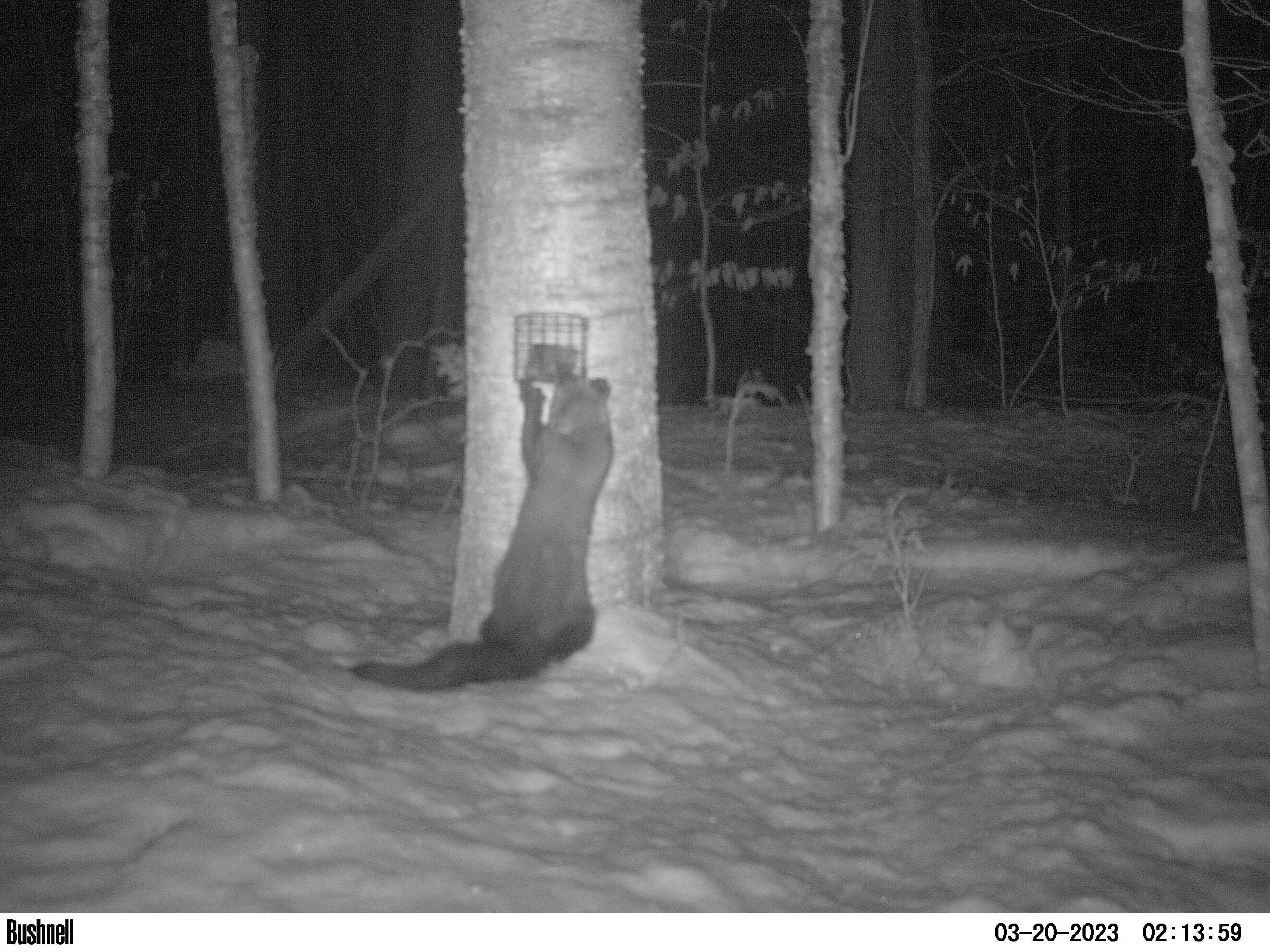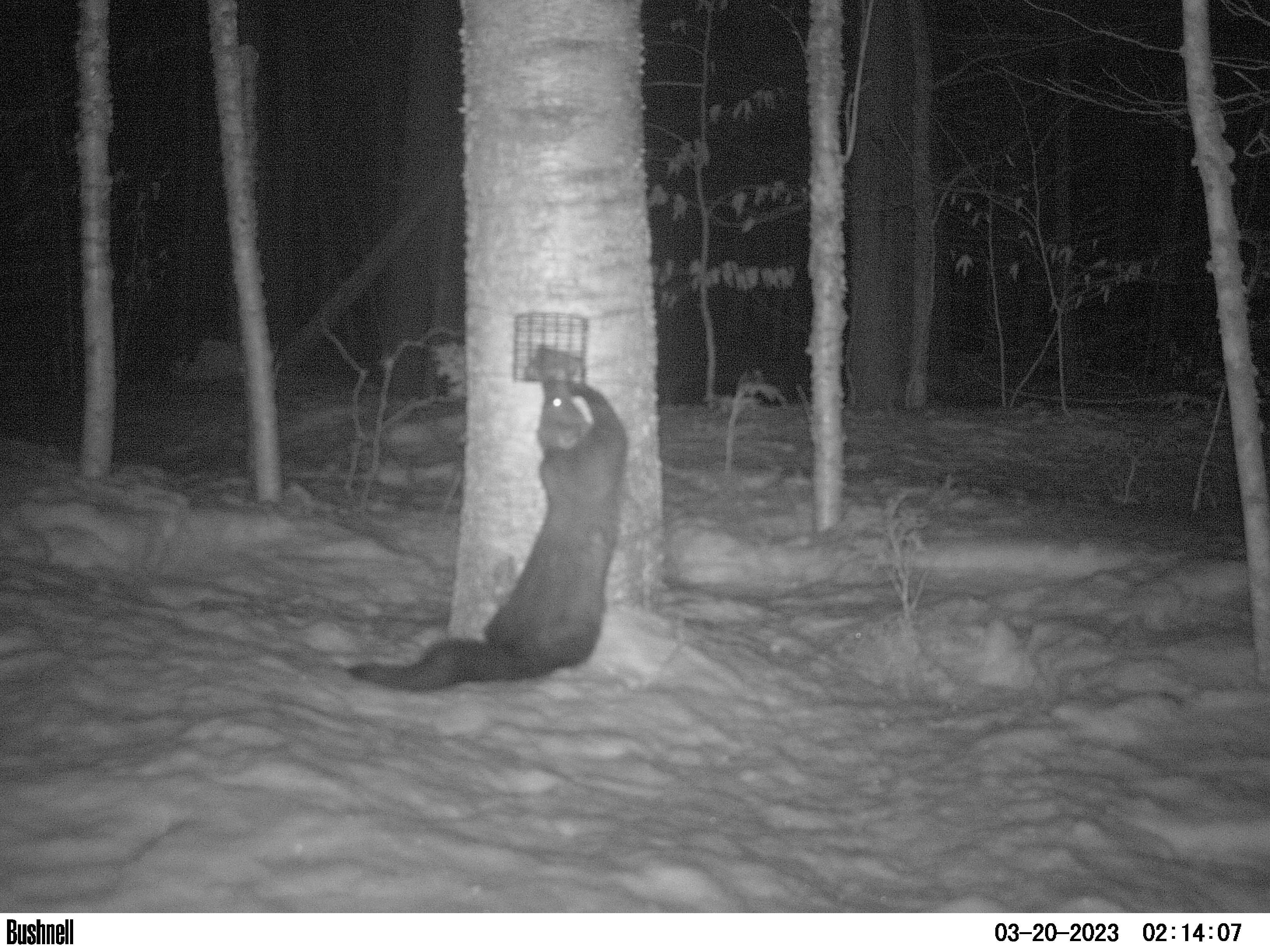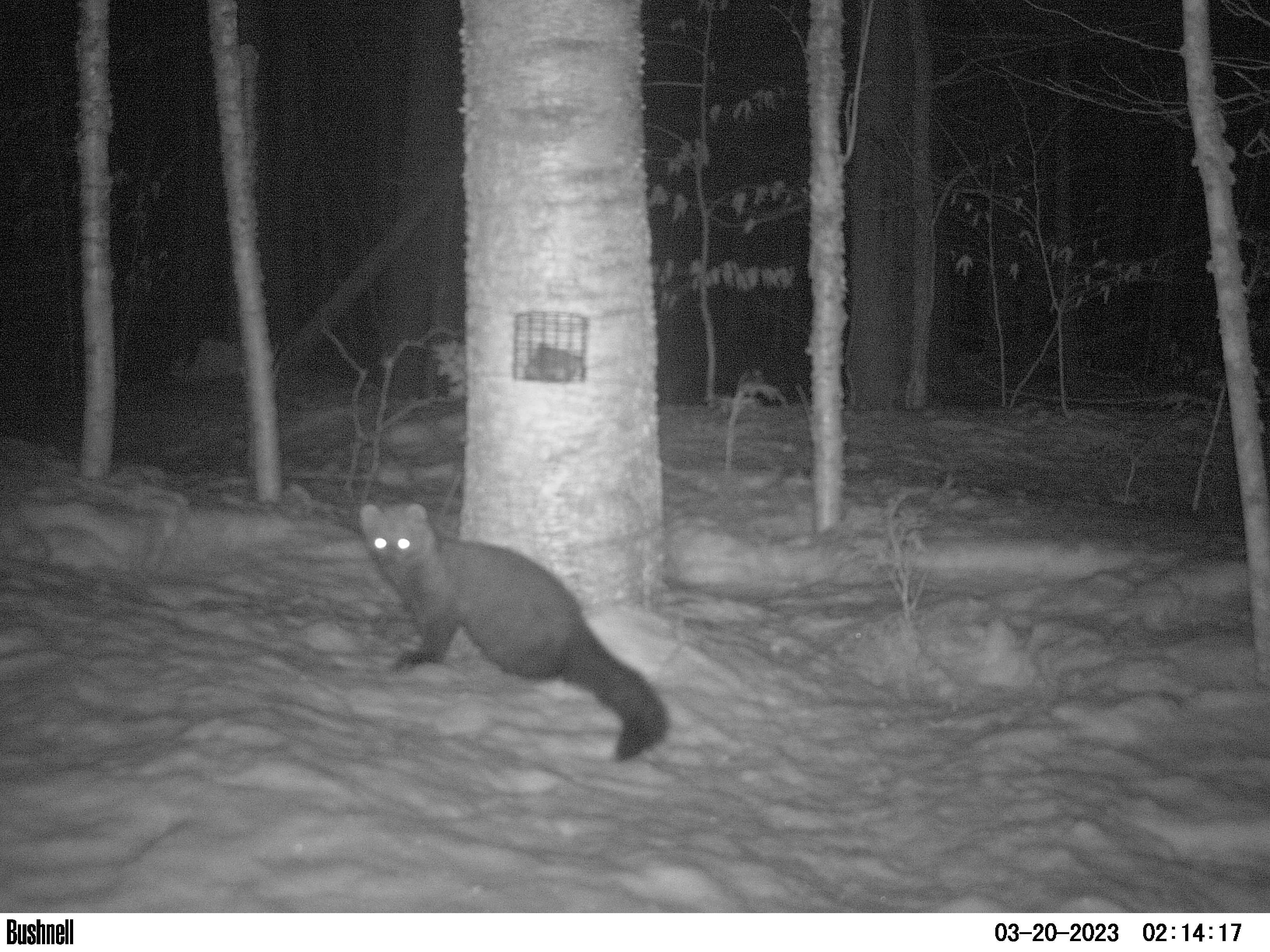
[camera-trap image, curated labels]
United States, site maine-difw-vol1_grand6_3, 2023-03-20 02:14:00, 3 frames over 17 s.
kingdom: Animalia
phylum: Chordata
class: Mammalia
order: Carnivora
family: Mustelidae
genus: Pekania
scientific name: Pekania pennanti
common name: fisher